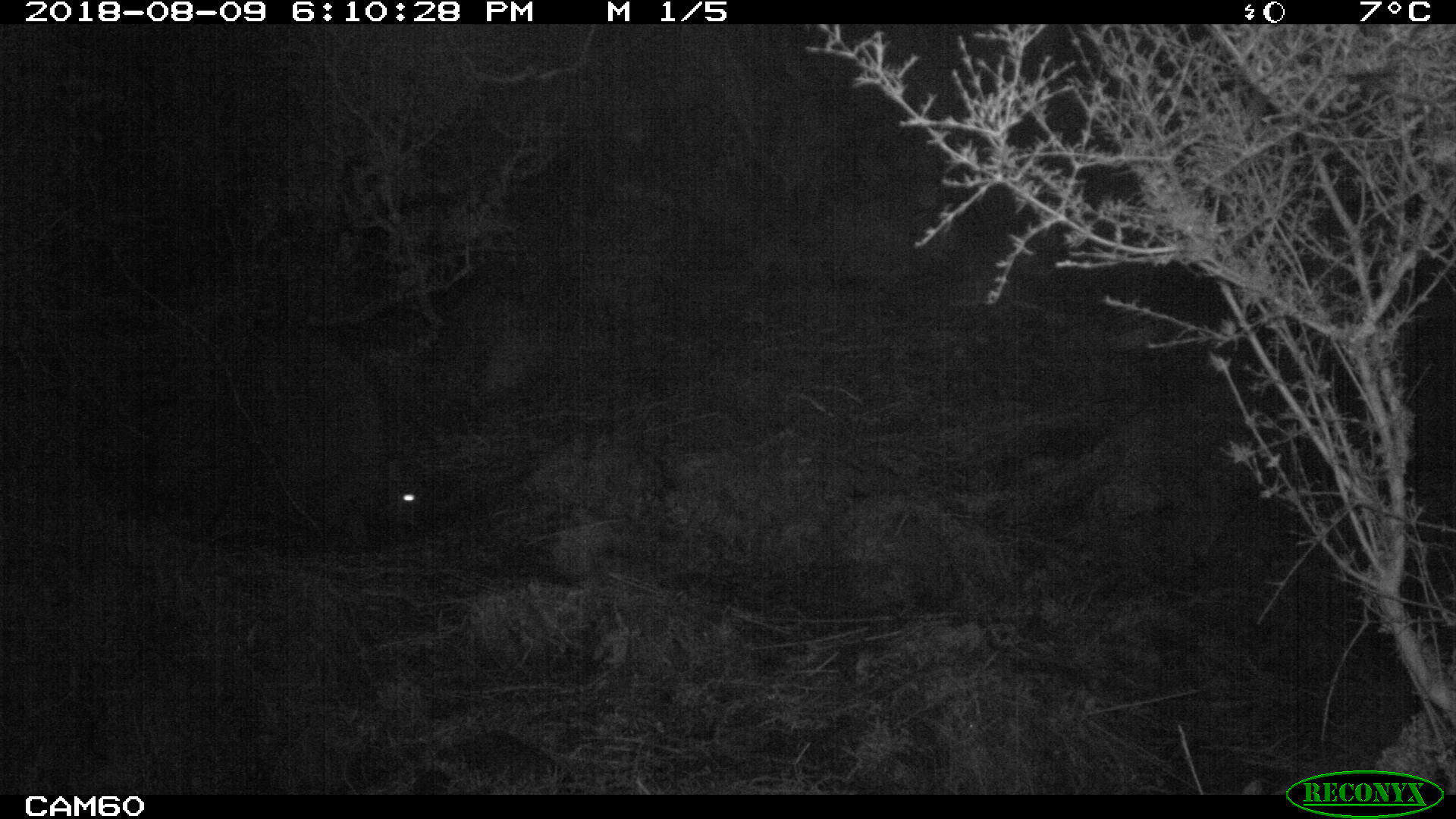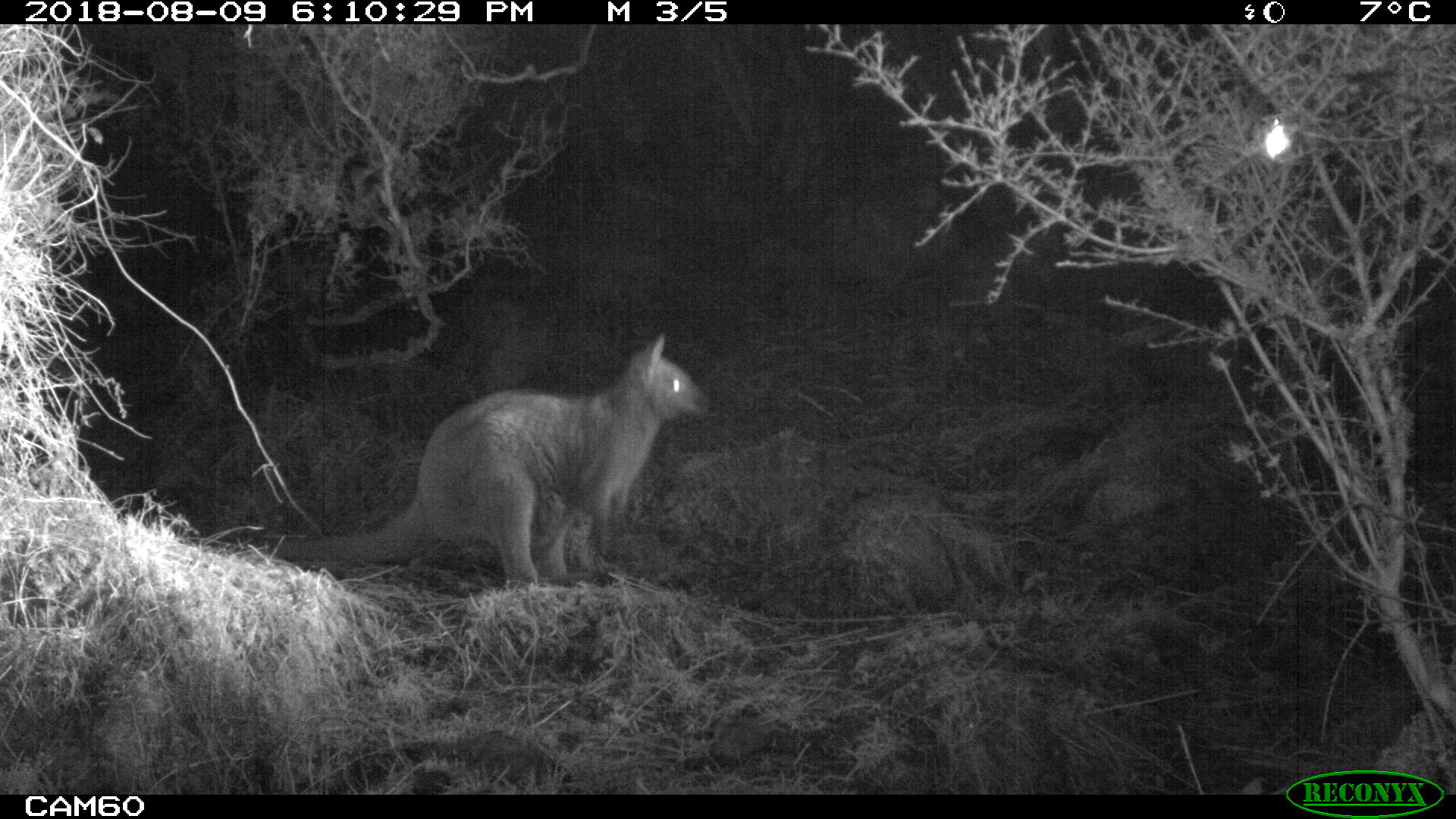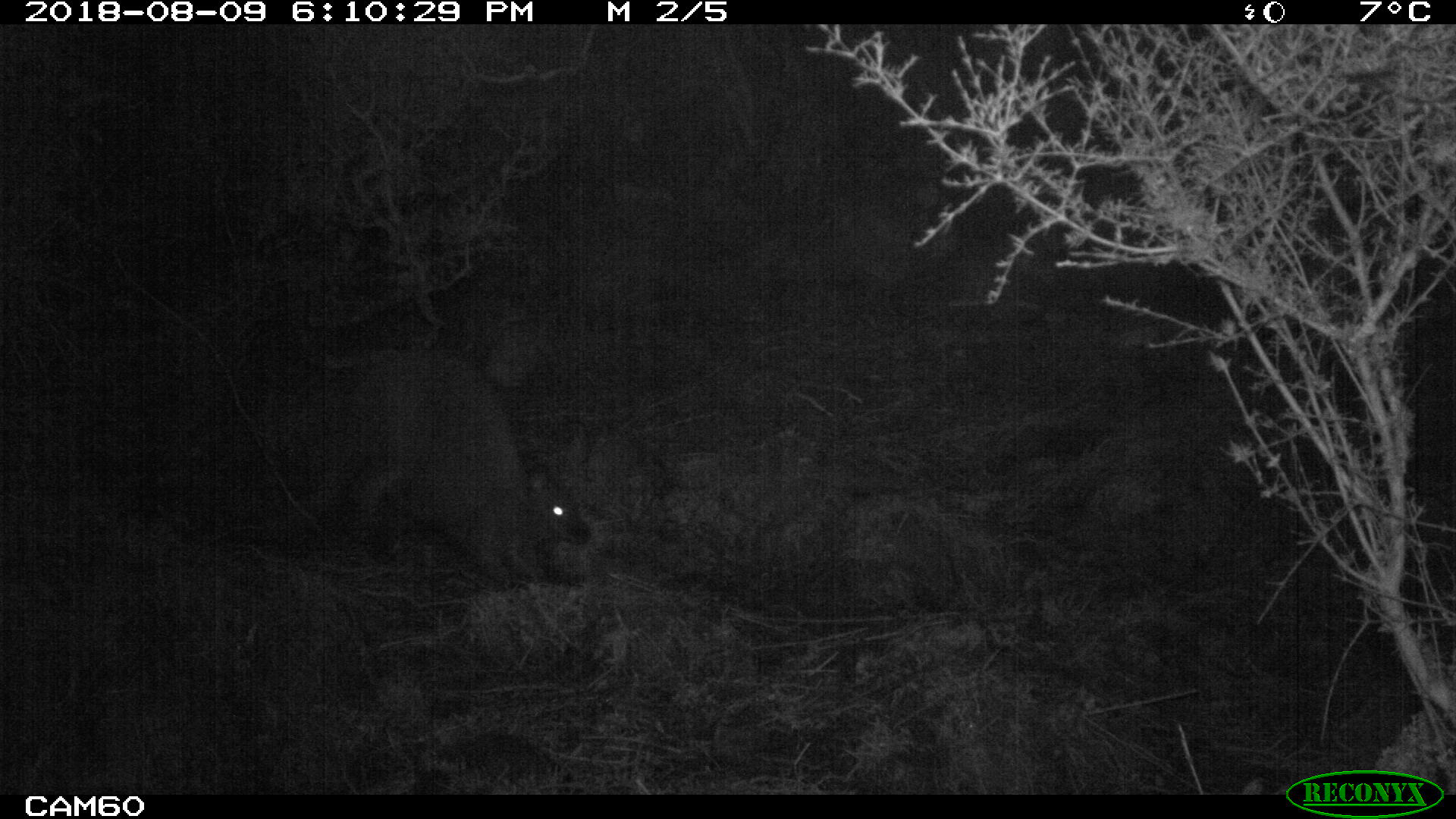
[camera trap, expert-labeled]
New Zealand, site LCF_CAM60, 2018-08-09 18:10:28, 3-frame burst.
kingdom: Animalia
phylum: Chordata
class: Mammalia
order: Diprotodontia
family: Macropodidae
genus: Notamacropus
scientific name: Notamacropus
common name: wallaby